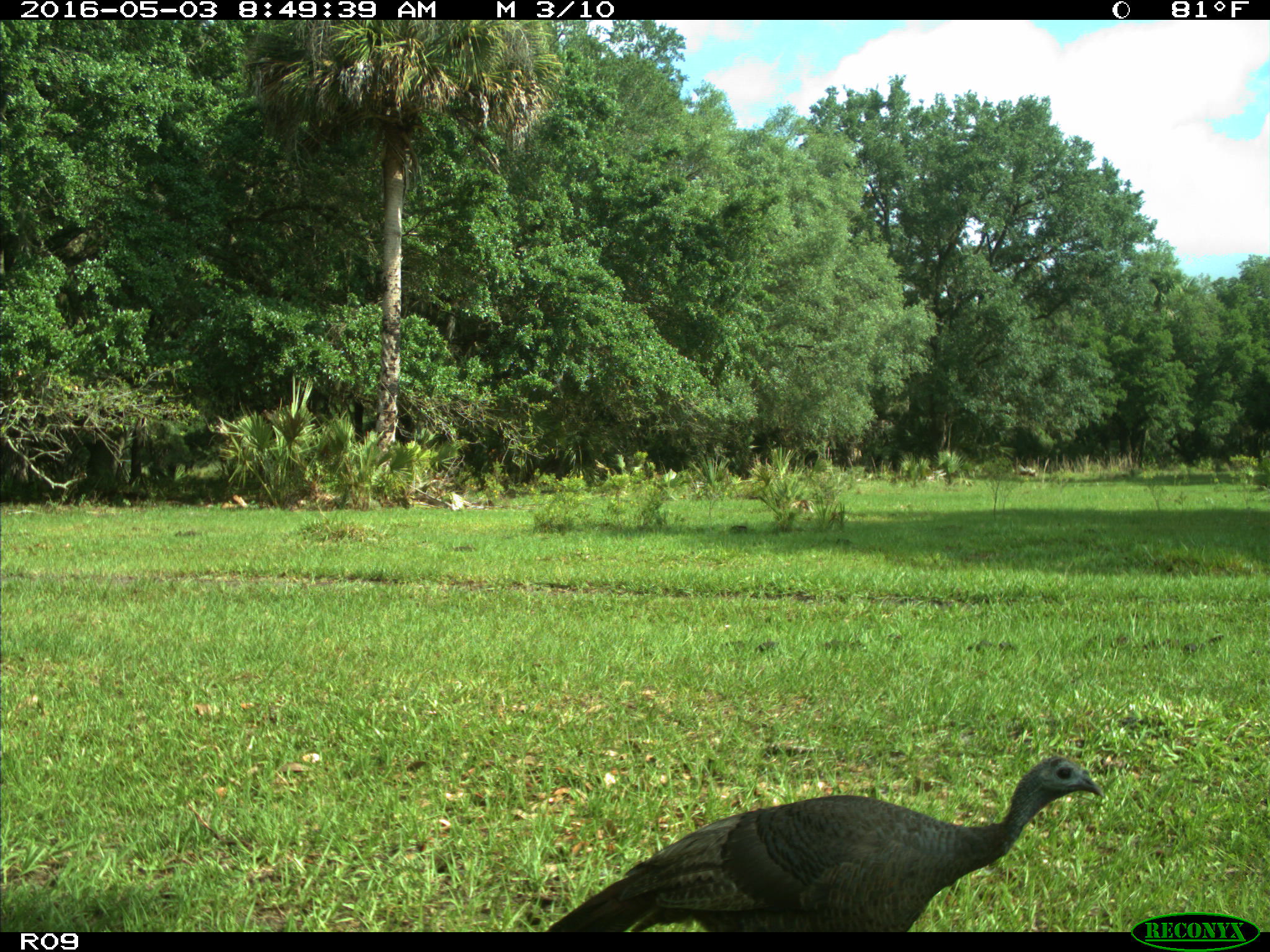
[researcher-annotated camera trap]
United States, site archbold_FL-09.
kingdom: Animalia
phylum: Chordata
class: Aves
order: Galliformes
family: Phasianidae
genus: Meleagris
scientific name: Meleagris gallopavo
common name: wild turkey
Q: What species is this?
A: Meleagris gallopavo (wild turkey).